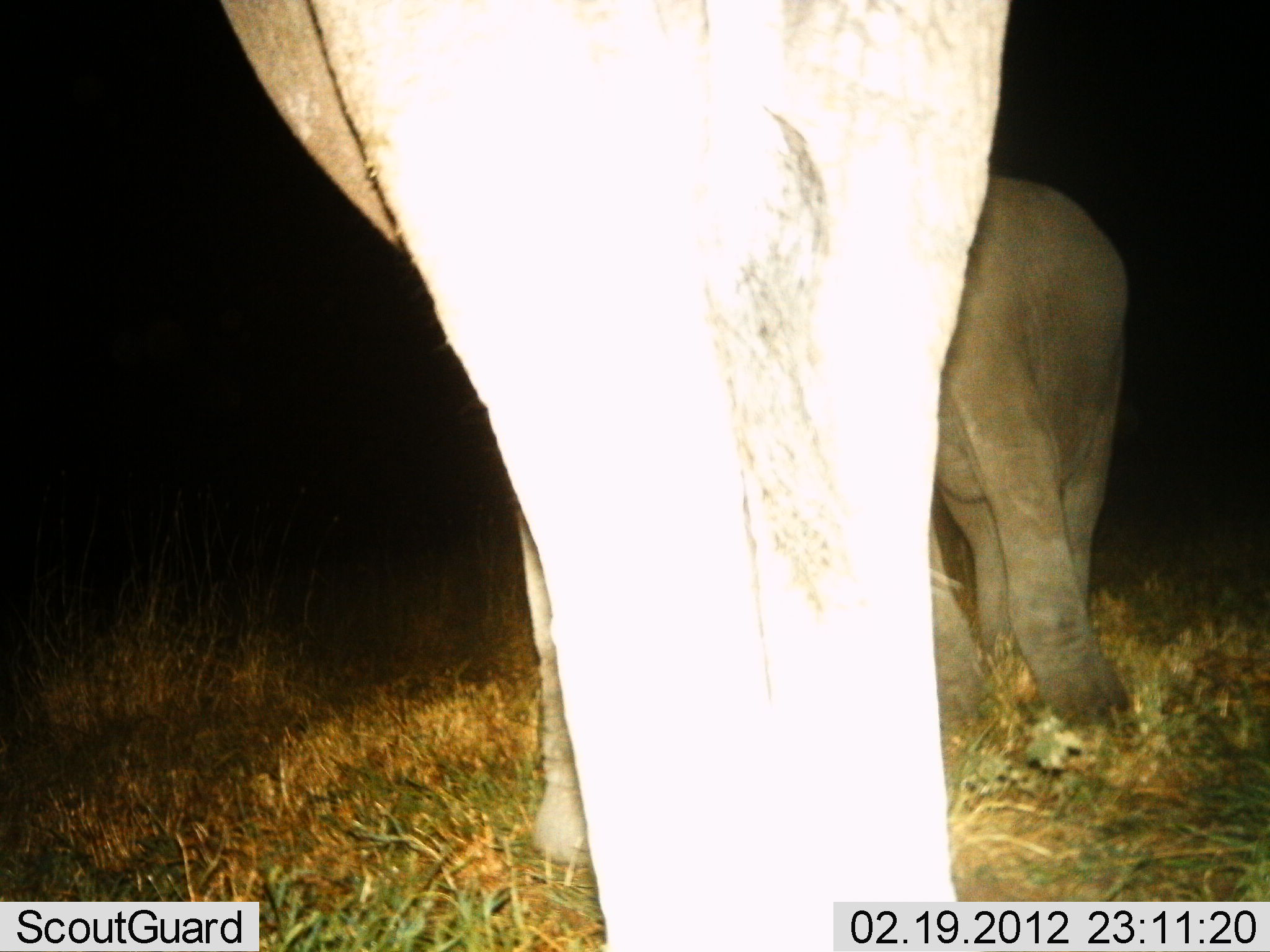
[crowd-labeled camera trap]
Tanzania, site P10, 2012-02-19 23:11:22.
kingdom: Animalia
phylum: Chordata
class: Mammalia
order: Proboscidea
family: Elephantidae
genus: Loxodonta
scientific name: Loxodonta africana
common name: african bush elephant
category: elephant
Elephant (african bush elephant) (Loxodonta africana), count 2. Behavior (volunteer vote fractions): standing 85%, resting 0%, moving 15%, interacting 0%. Young present (vote fraction): 41%. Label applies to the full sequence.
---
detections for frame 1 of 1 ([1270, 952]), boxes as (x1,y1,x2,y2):
animal: (212,0,1020,939); (926,174,1158,829)